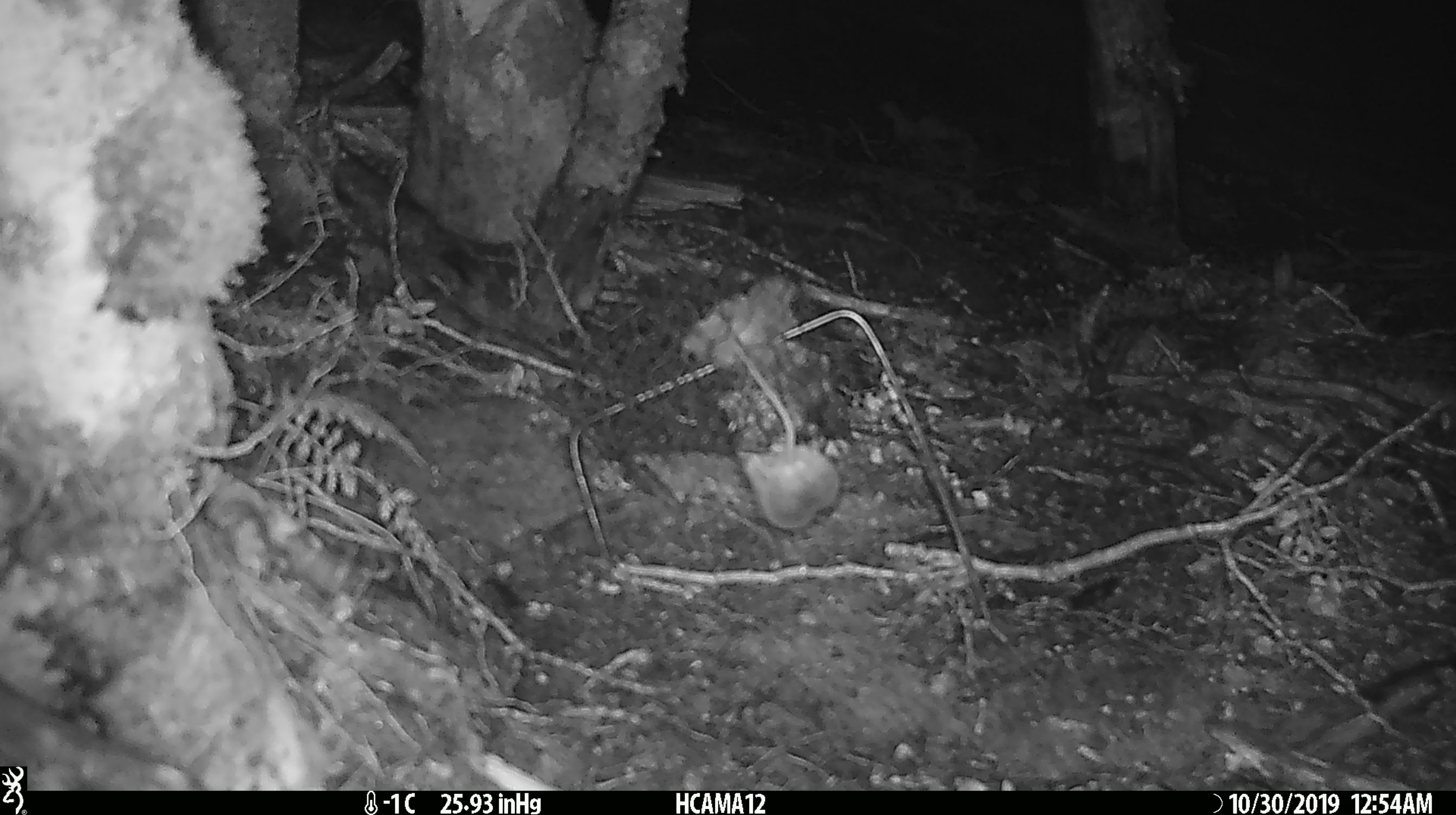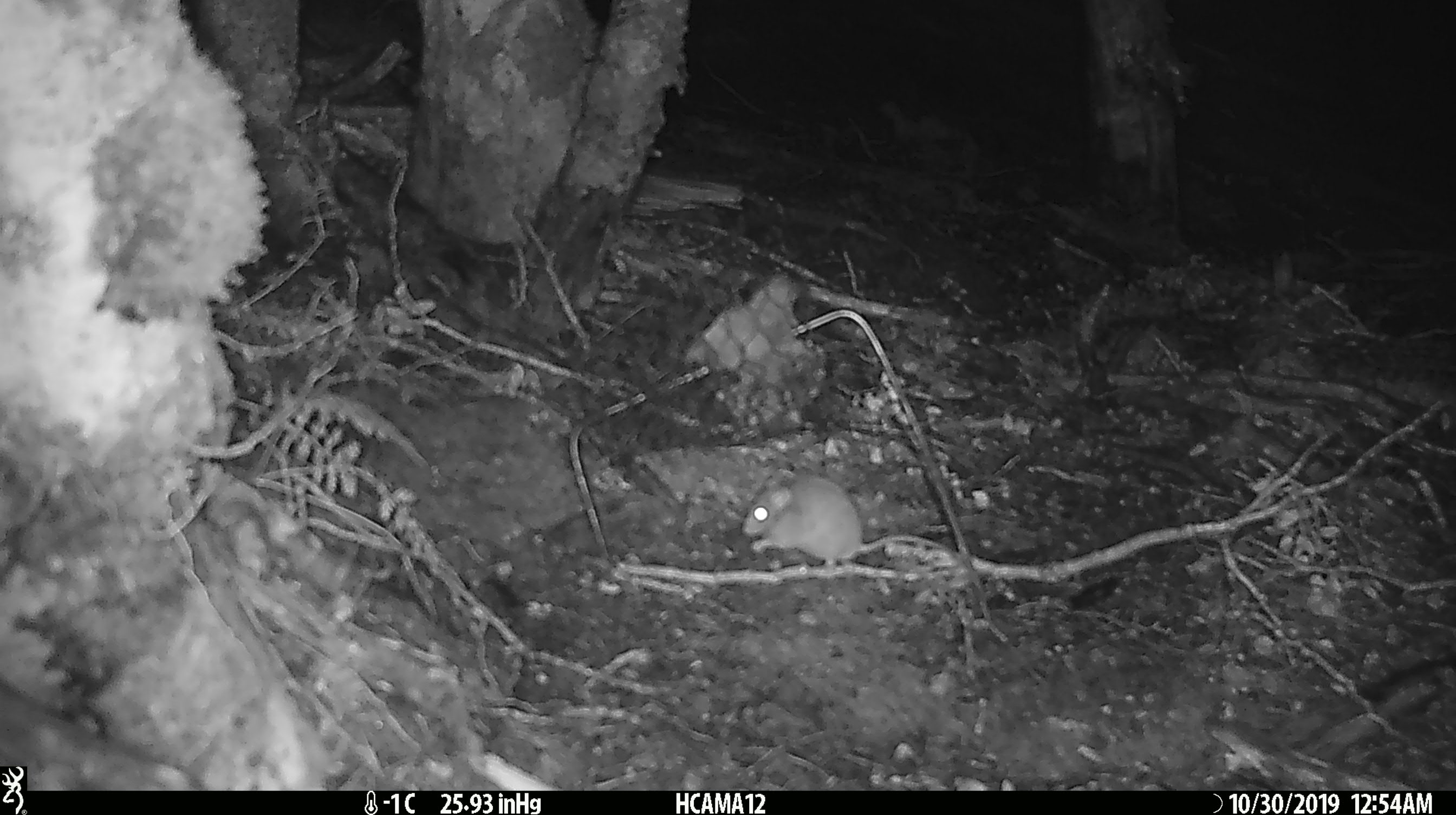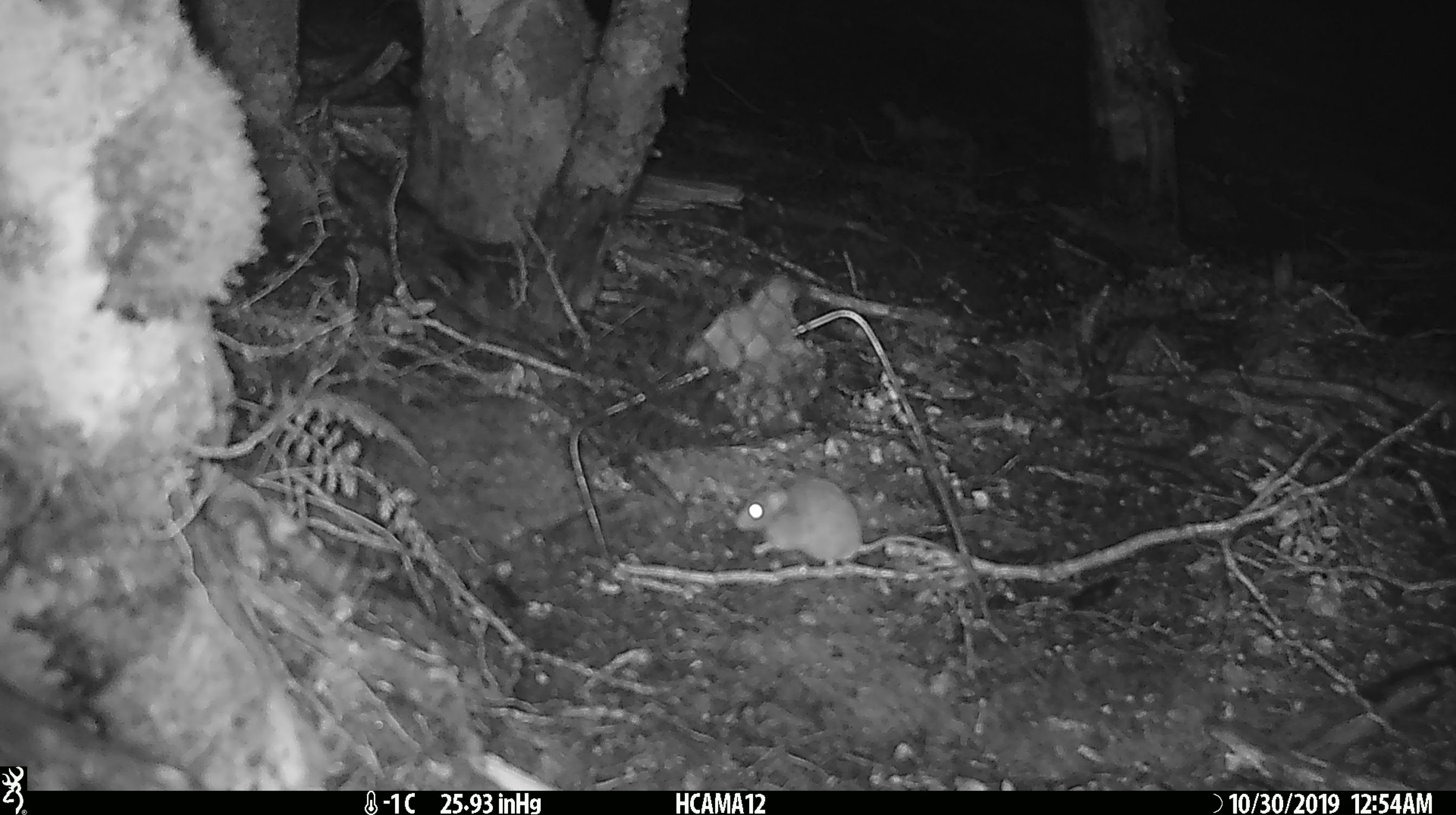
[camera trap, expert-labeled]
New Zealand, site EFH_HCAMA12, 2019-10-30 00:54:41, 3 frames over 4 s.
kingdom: Animalia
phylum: Chordata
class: Mammalia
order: Rodentia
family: Muridae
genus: Mus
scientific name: Mus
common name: mouse